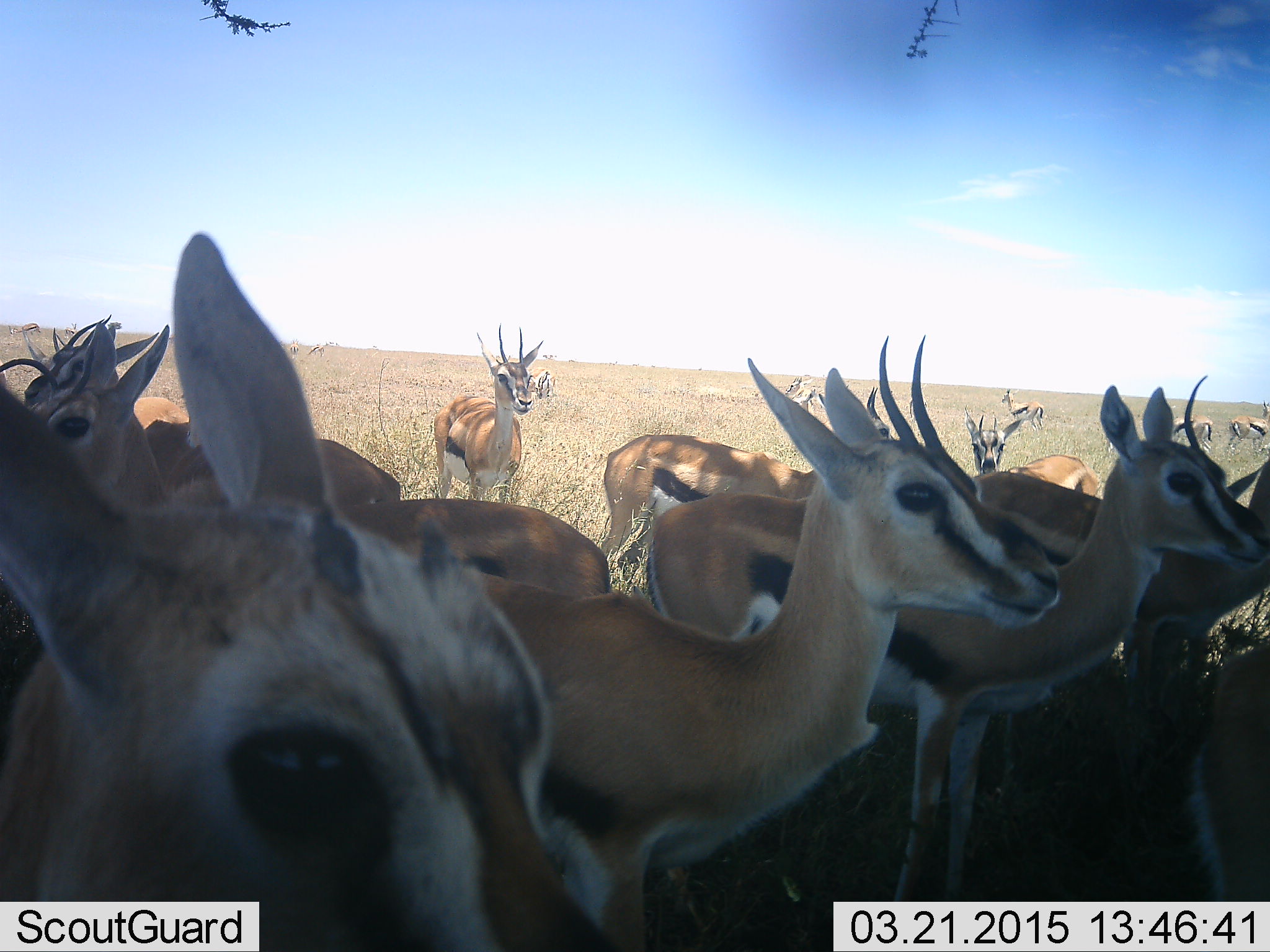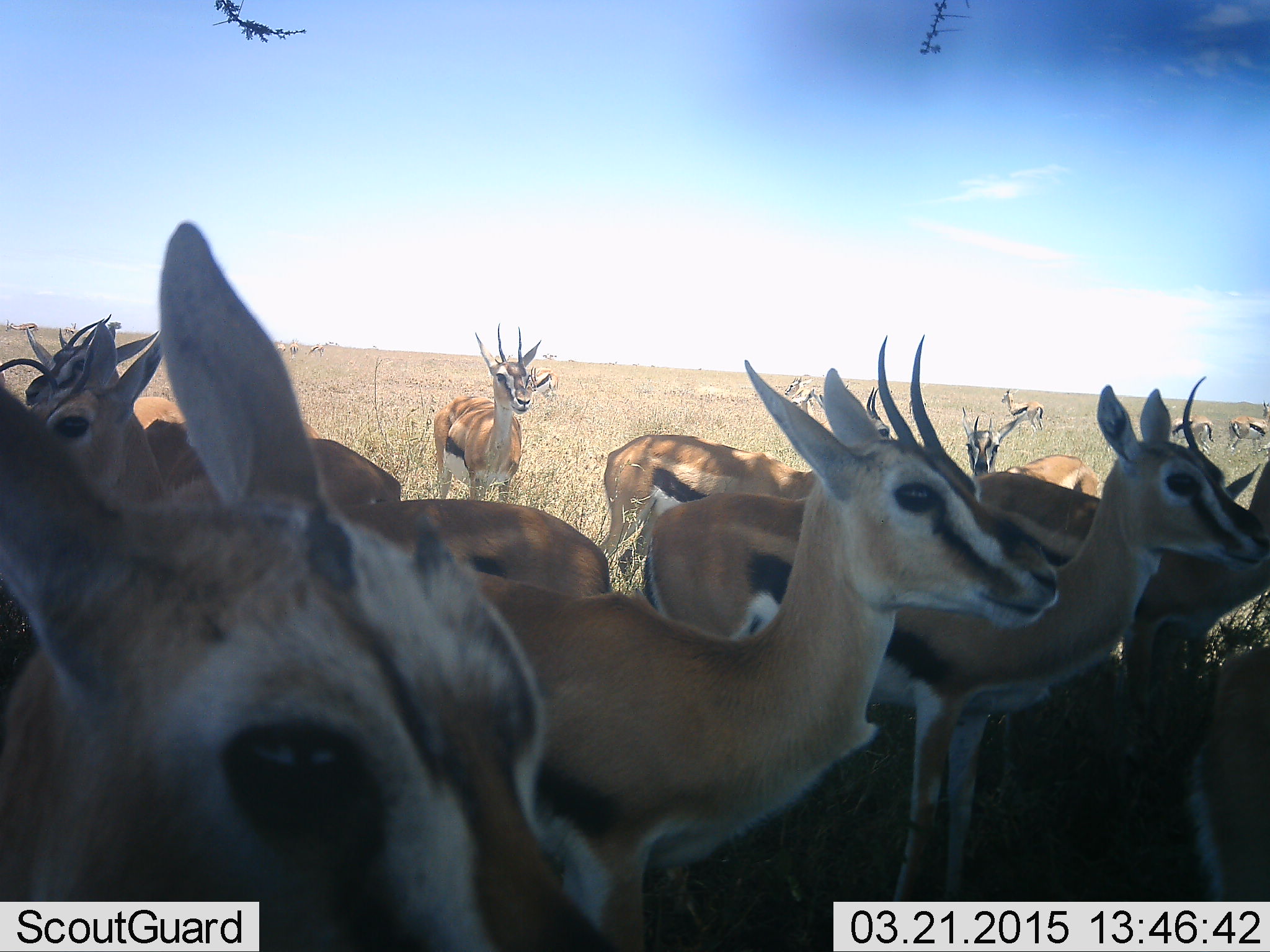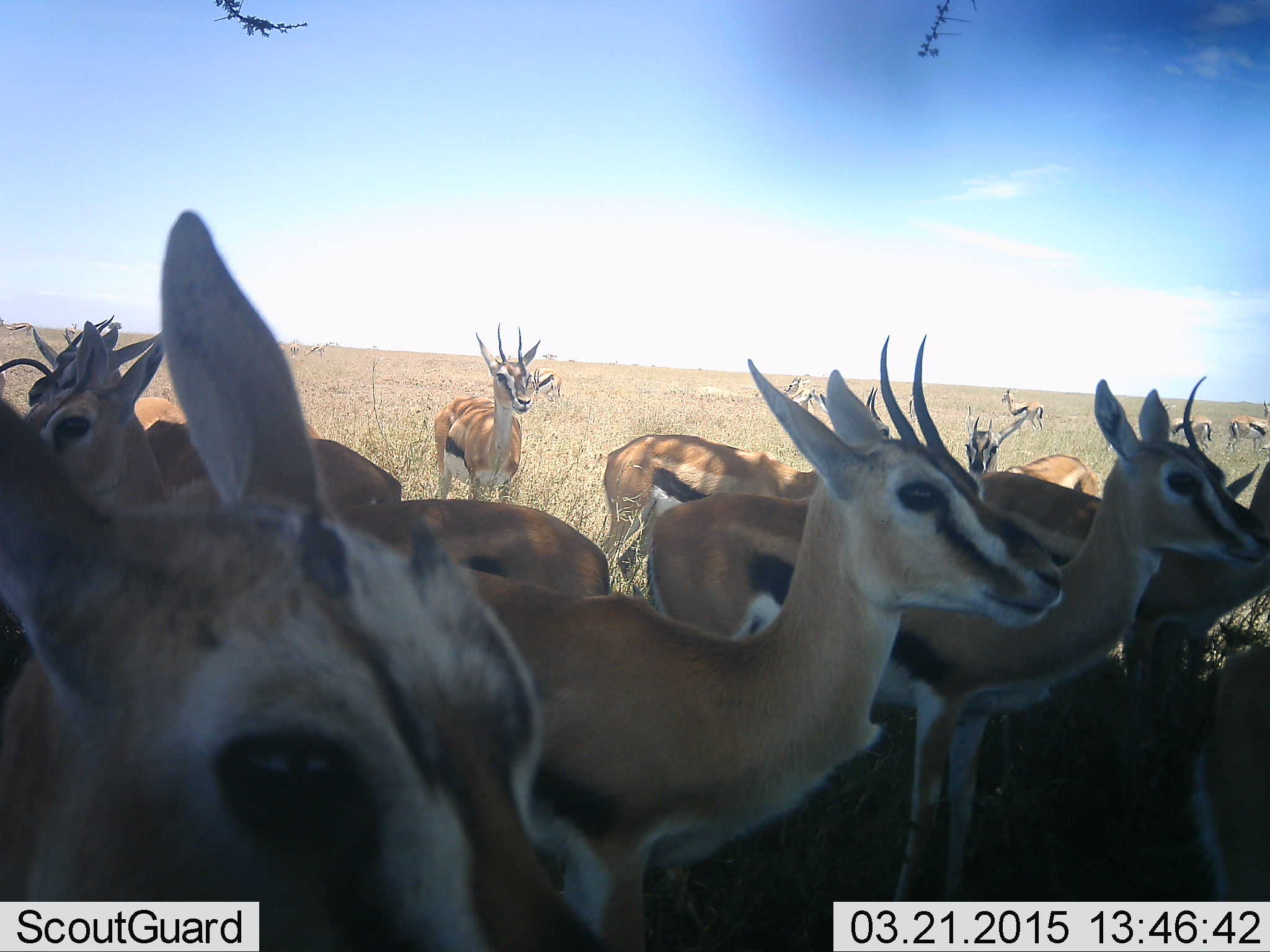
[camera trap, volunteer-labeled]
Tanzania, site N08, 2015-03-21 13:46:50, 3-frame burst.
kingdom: Animalia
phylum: Chordata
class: Mammalia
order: Artiodactyla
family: Bovidae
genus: Eudorcas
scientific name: Eudorcas thomsonii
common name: thomson's gazelle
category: gazellethomsons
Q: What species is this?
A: Gazellethomsons (thomson's gazelle) (Eudorcas thomsonii).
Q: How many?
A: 11-50.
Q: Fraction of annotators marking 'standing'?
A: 100%.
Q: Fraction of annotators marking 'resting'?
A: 0%.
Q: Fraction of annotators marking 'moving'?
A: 20%.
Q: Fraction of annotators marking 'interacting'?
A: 0%.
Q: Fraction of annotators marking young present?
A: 0%.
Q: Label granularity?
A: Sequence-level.